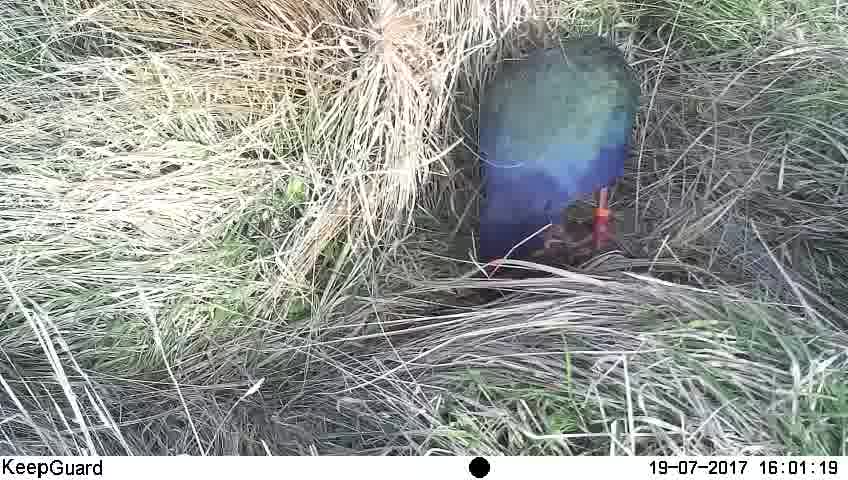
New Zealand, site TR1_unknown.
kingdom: Animalia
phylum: Chordata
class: Aves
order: Gruiformes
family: Rallidae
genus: Porphyrio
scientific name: Porphyrio mantelli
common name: takahe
Takahe (Porphyrio mantelli).